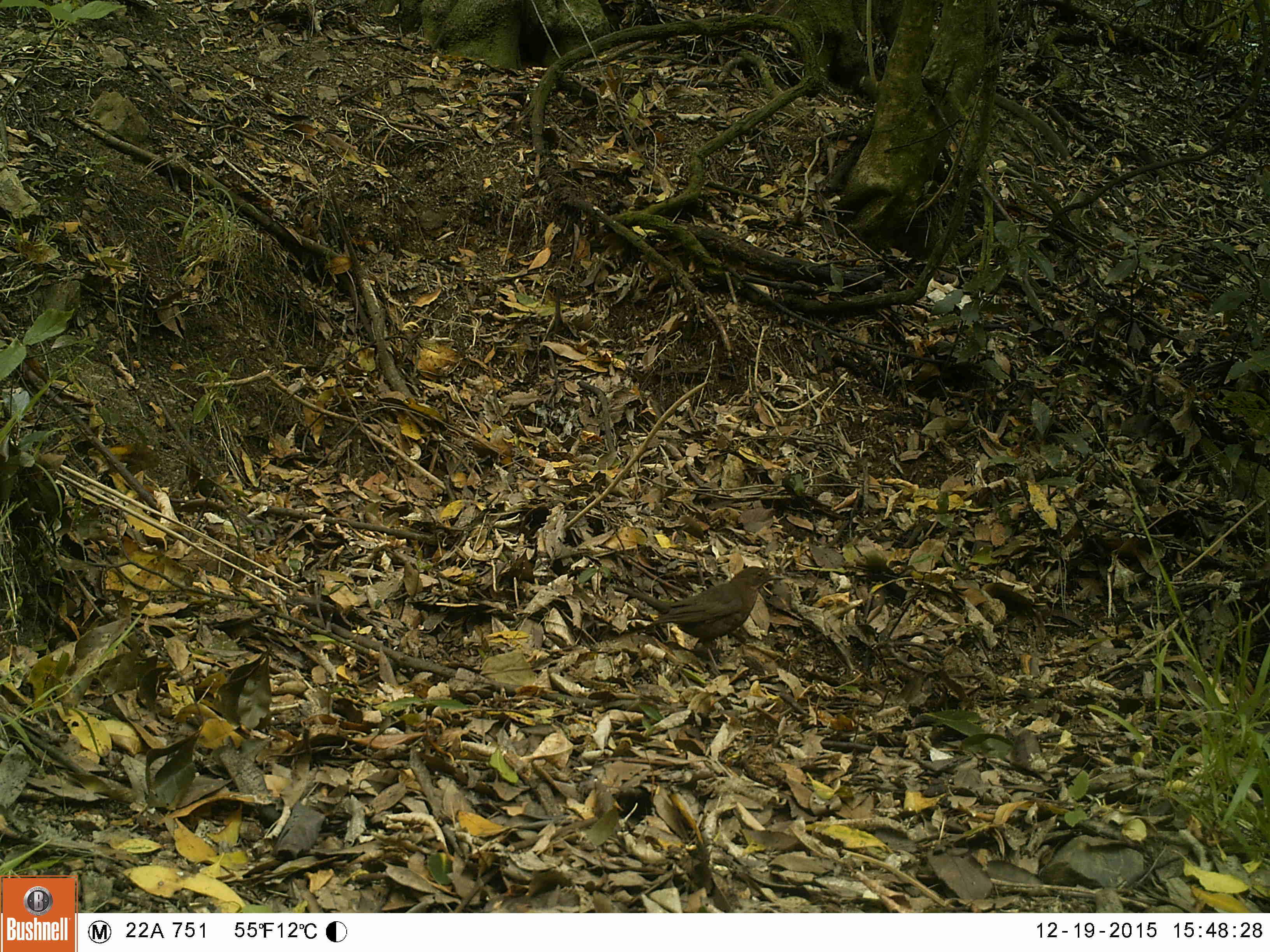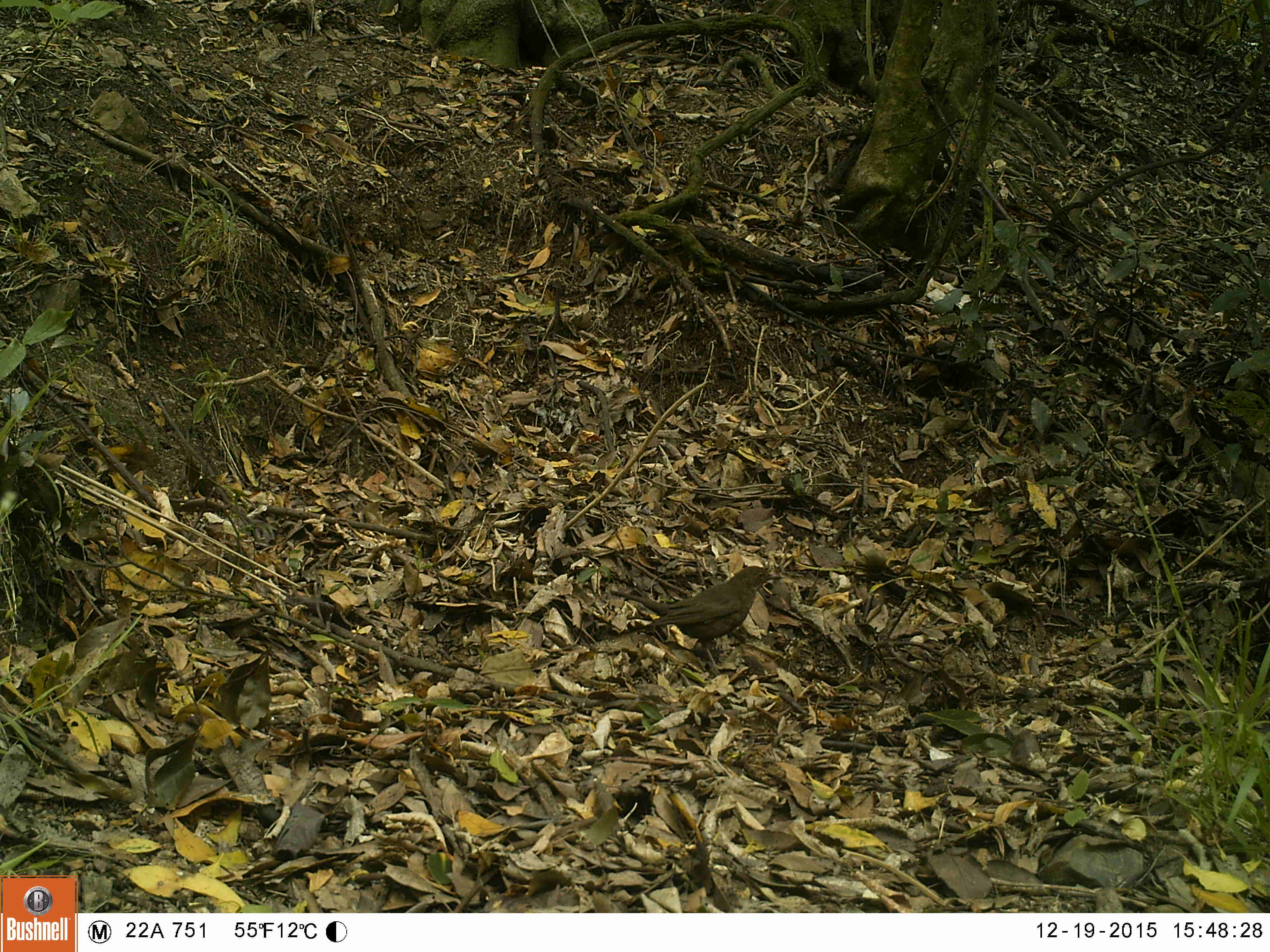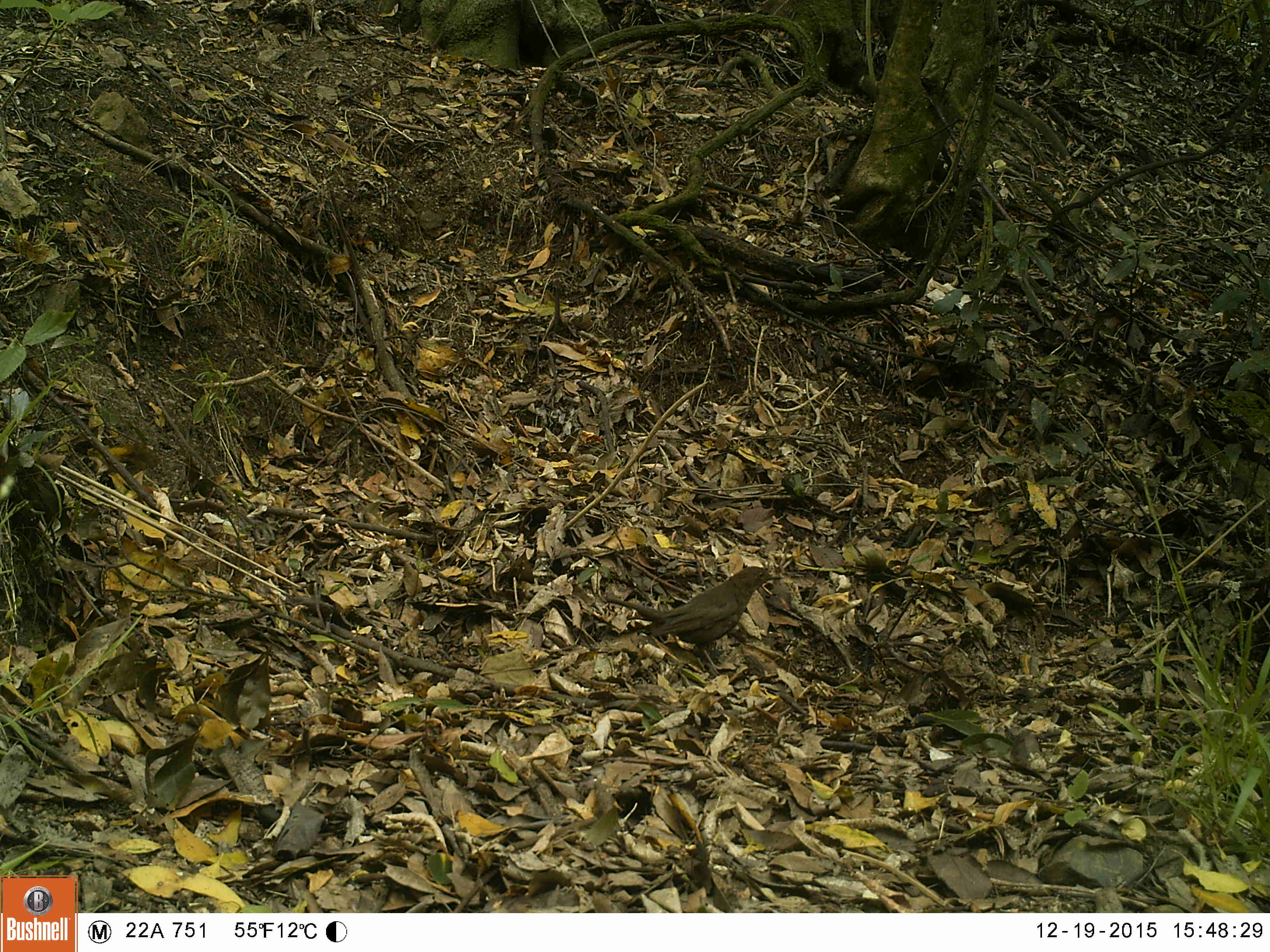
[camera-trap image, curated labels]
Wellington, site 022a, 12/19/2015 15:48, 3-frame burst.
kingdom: Animalia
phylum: Chordata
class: Aves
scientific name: Aves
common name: bird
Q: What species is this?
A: Bird (Aves).